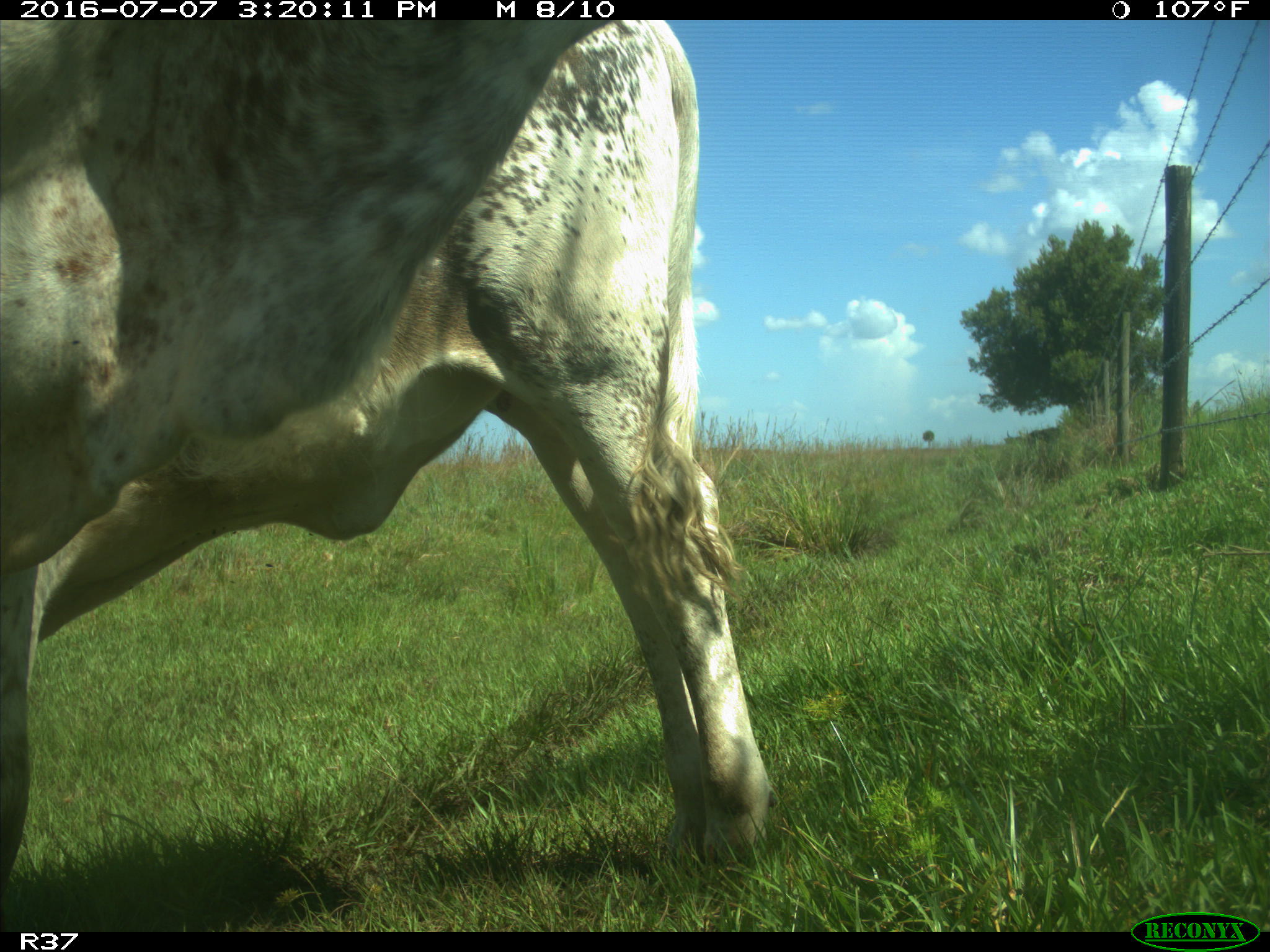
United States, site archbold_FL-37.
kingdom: Animalia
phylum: Chordata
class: Mammalia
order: Artiodactyla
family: Bovidae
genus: Bos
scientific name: Bos taurus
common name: domestic cow